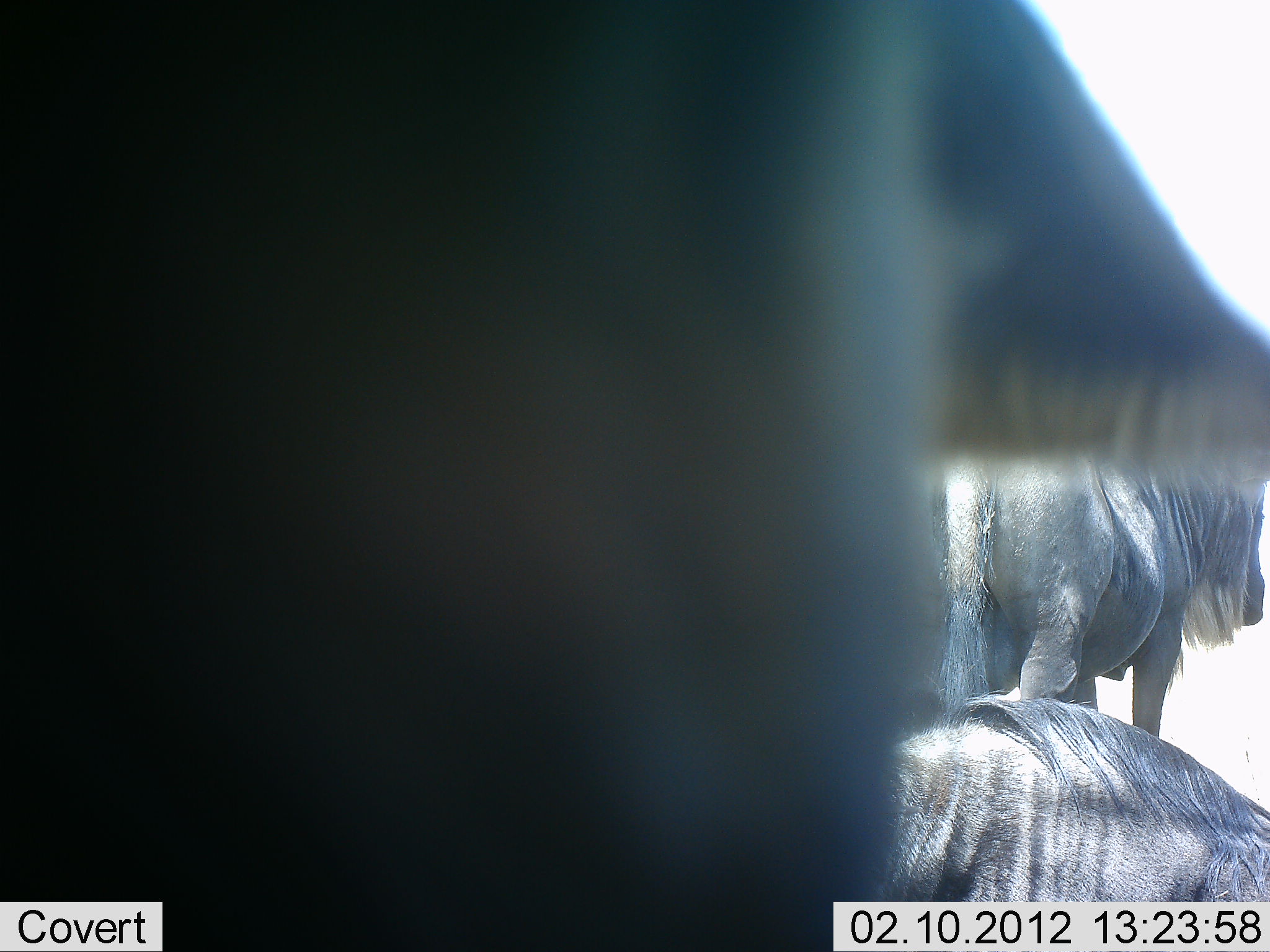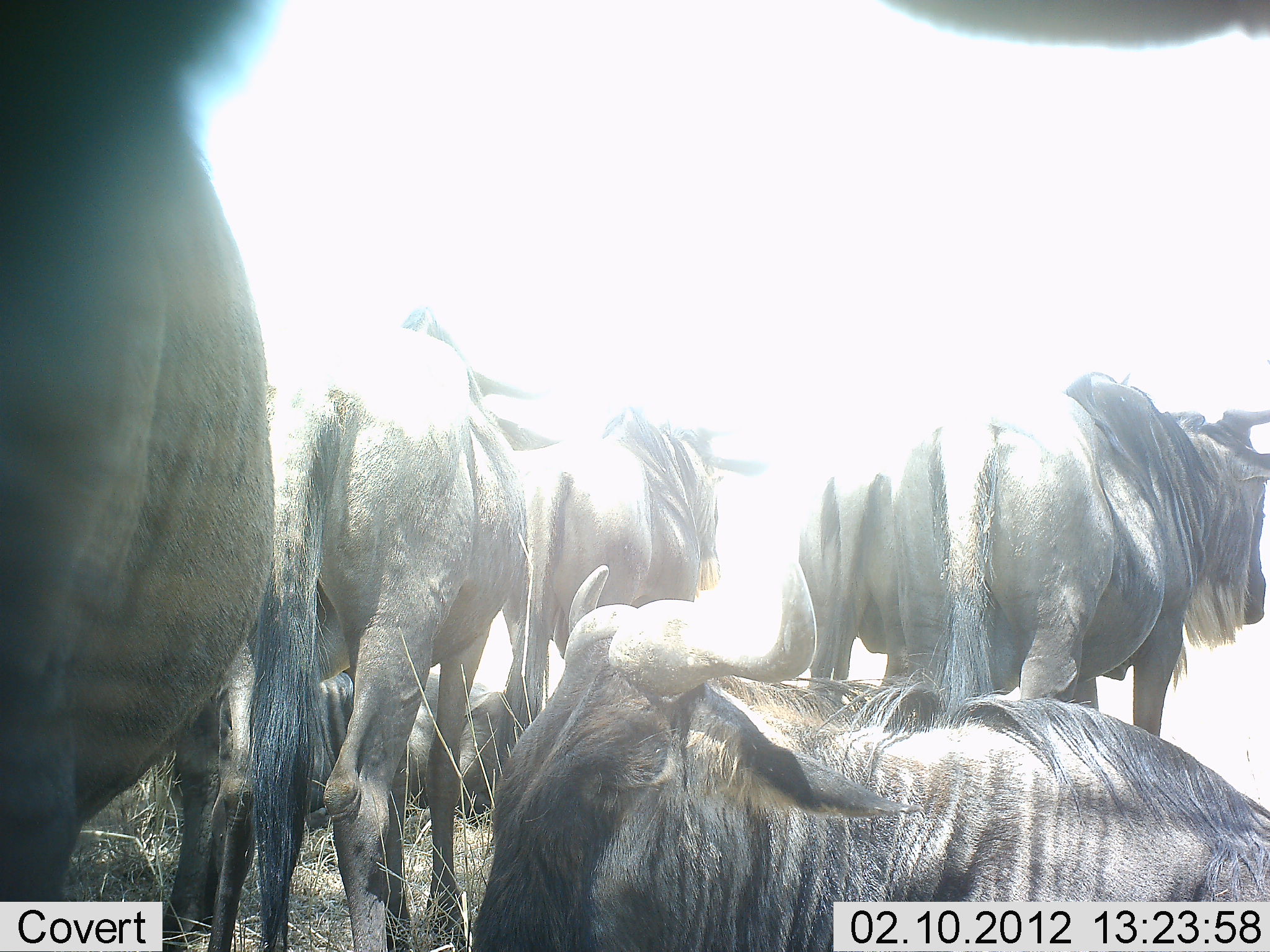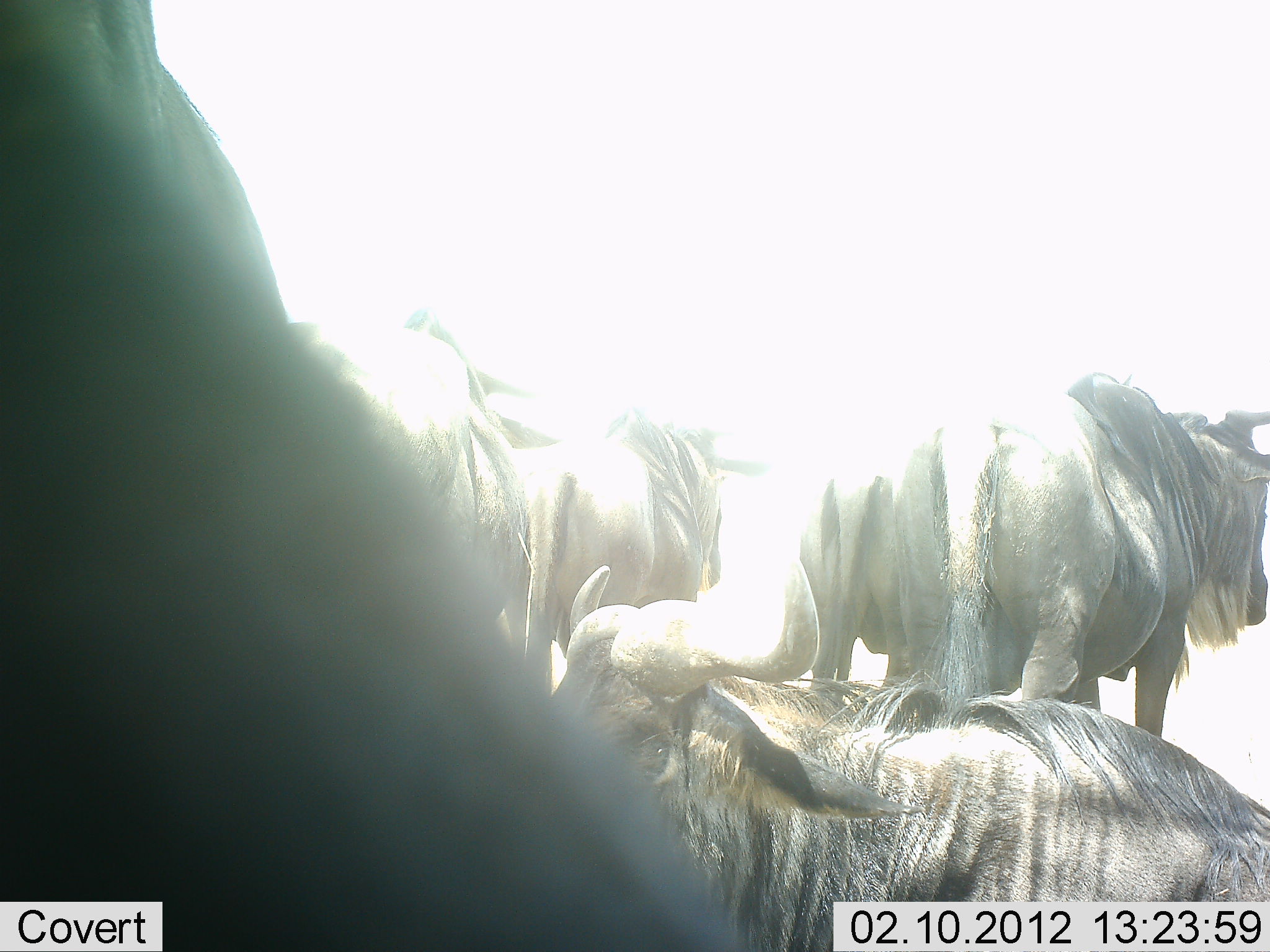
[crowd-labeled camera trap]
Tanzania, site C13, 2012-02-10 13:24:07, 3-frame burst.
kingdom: Animalia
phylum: Chordata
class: Mammalia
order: Artiodactyla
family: Bovidae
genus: Connochaetes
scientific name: Connochaetes taurinus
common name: blue wildebeest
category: wildebeest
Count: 7.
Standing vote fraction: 81%.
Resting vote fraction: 85%.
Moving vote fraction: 4%.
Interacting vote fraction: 8%.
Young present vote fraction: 4%.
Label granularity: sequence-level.